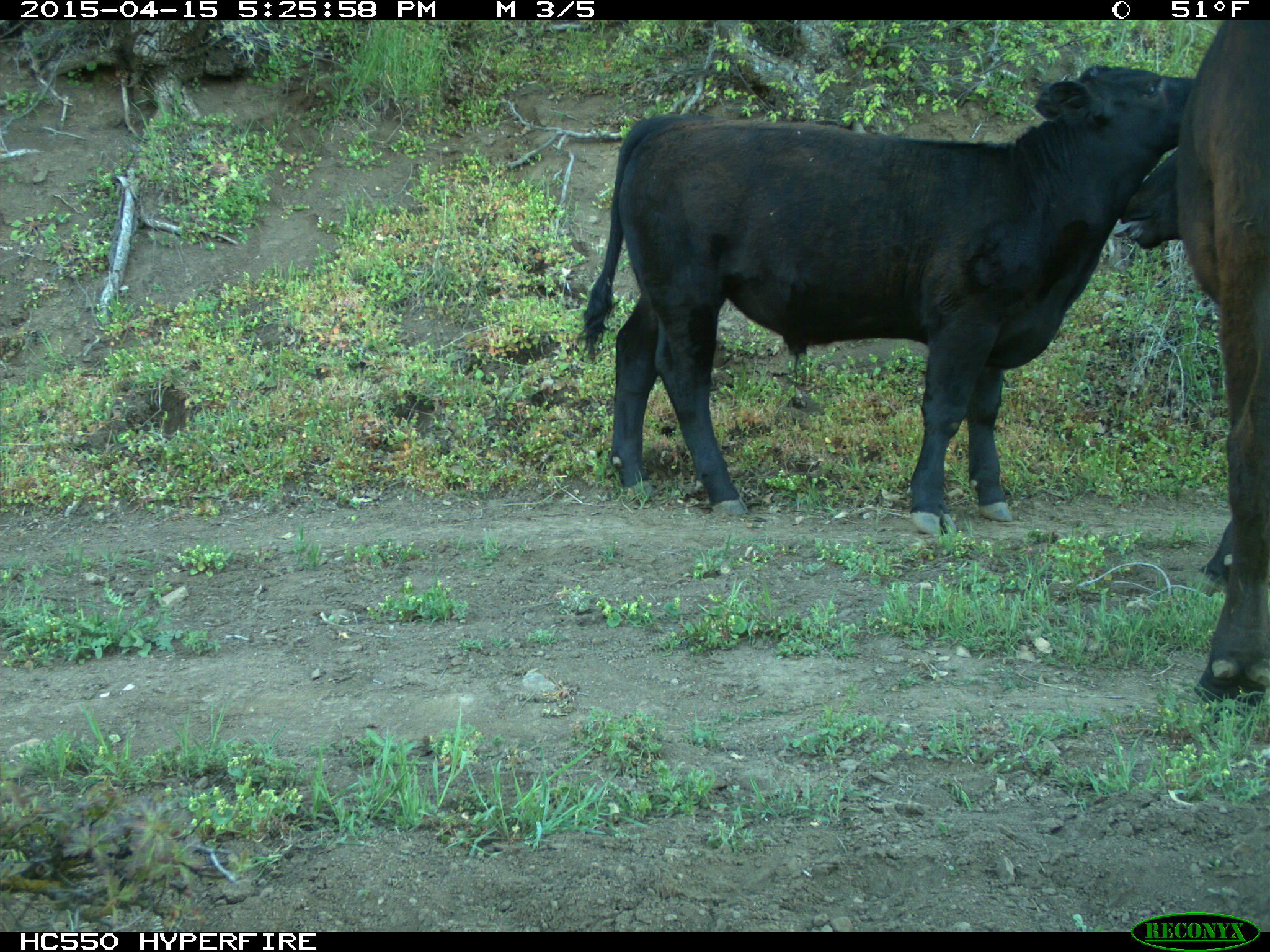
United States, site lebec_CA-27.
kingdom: Animalia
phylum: Chordata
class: Mammalia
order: Artiodactyla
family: Bovidae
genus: Bos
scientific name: Bos taurus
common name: domestic cow